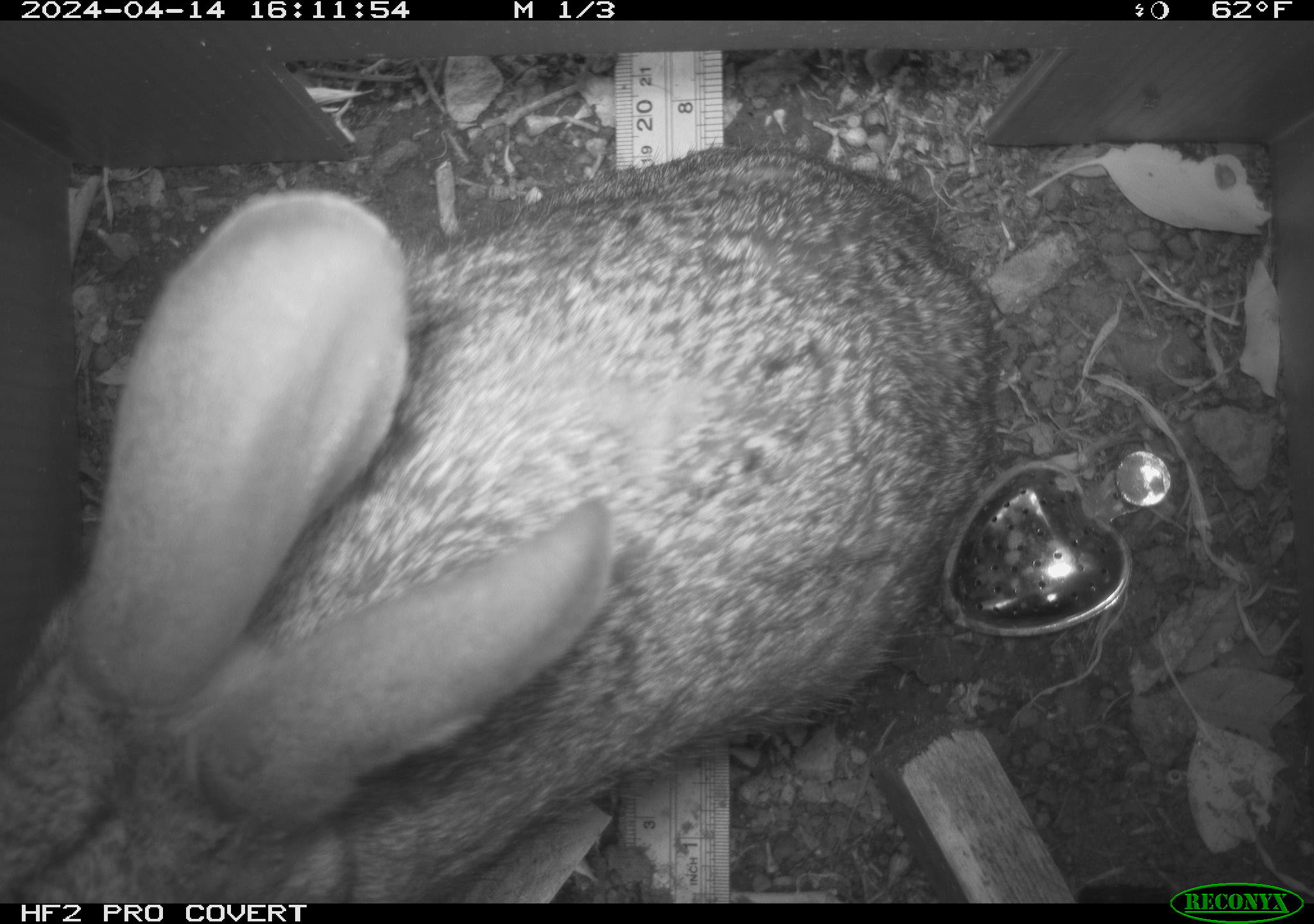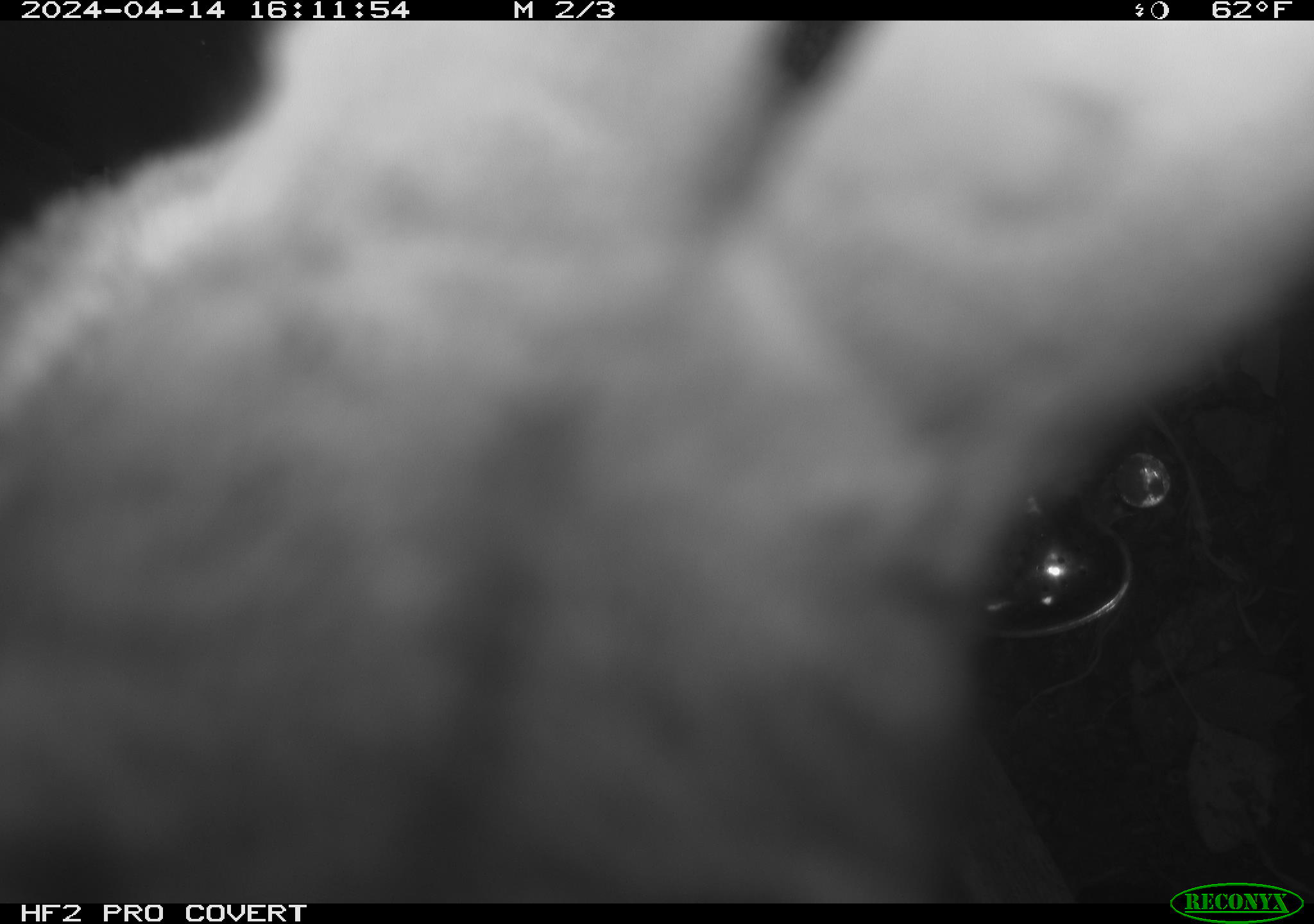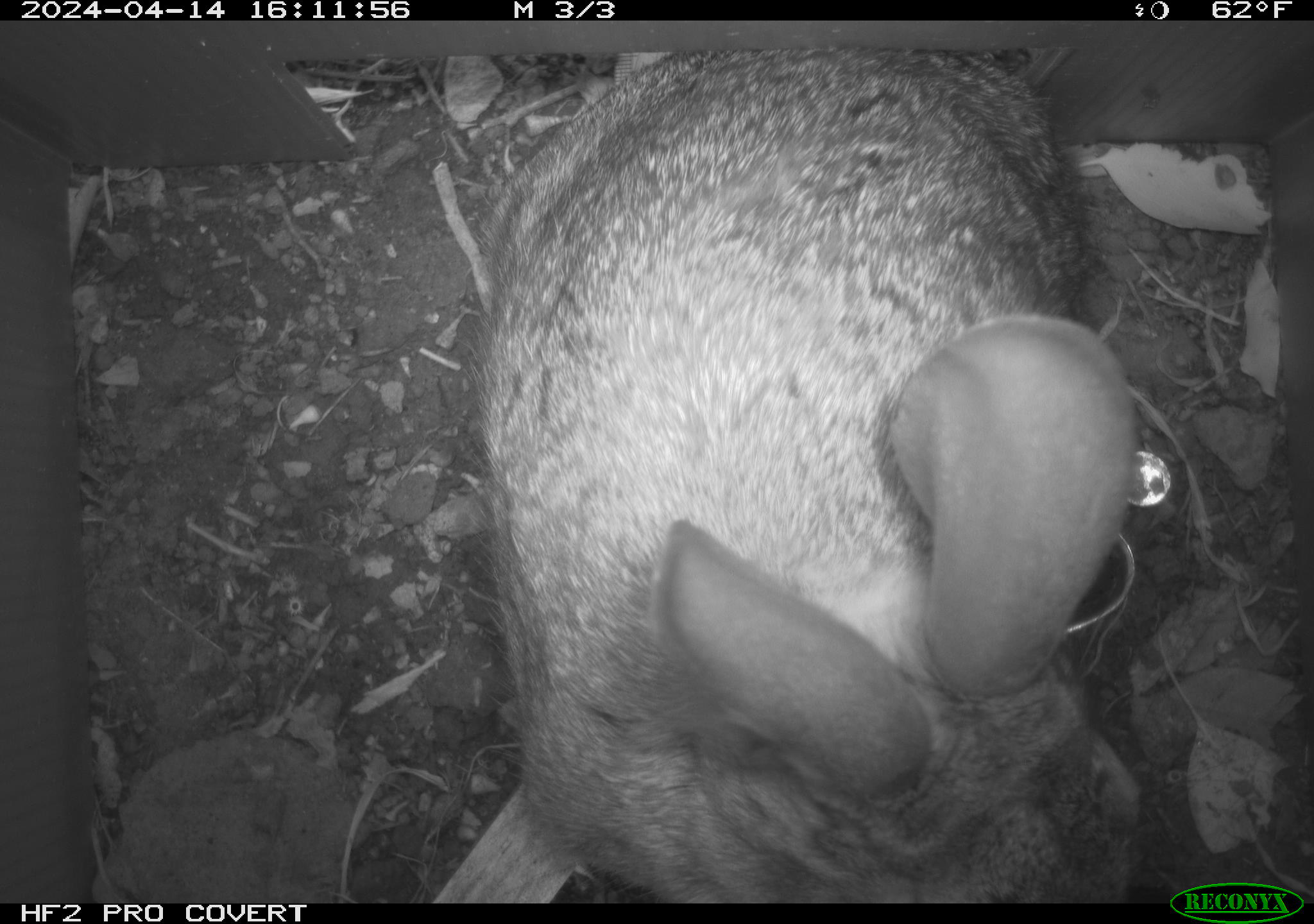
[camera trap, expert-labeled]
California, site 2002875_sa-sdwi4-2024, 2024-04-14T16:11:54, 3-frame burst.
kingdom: Animalia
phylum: Chordata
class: Mammalia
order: Lagomorpha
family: Leporidae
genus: Lepus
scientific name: Lepus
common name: hares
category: lepus species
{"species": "lepus species (hares) (Lepus)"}